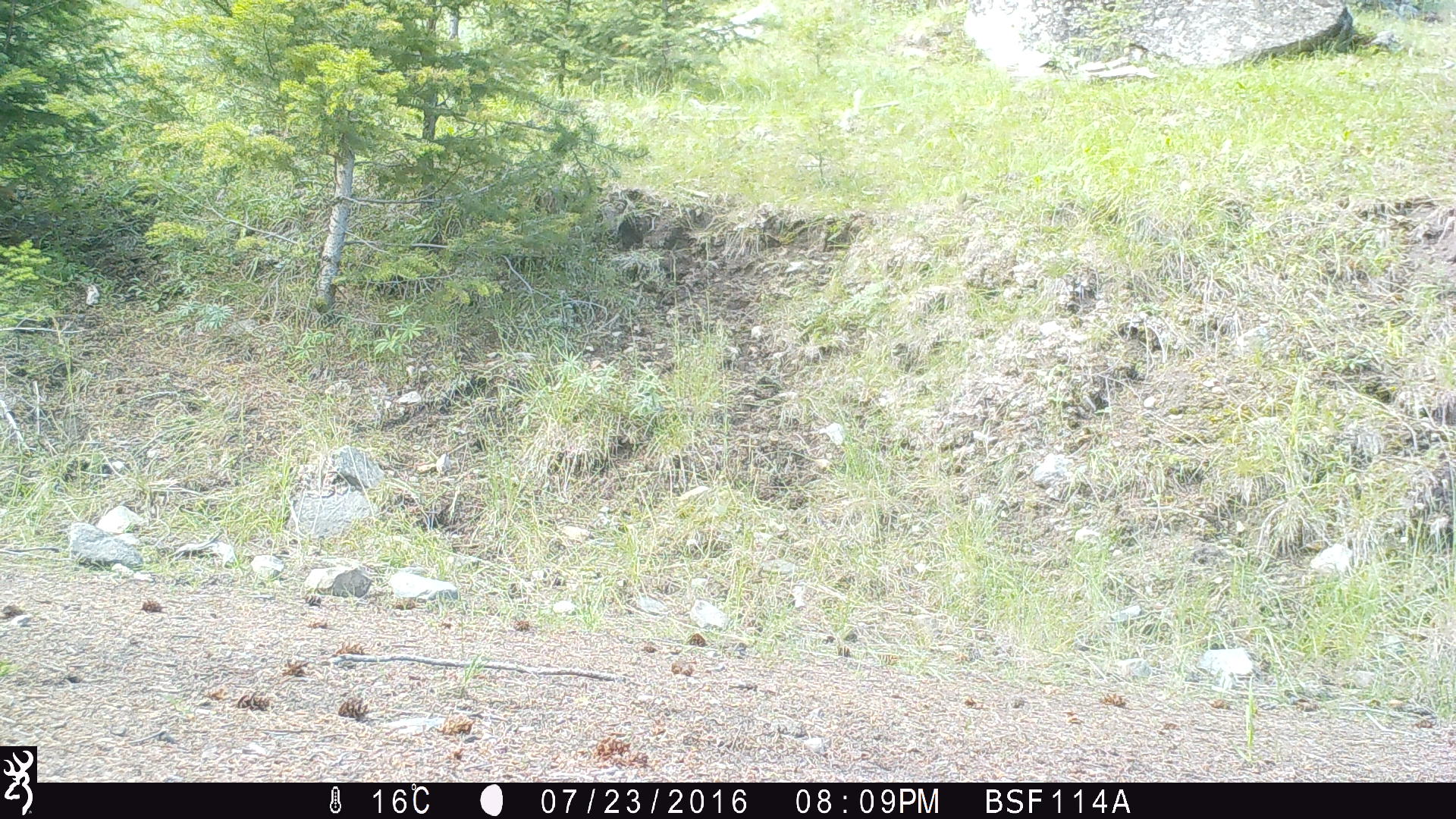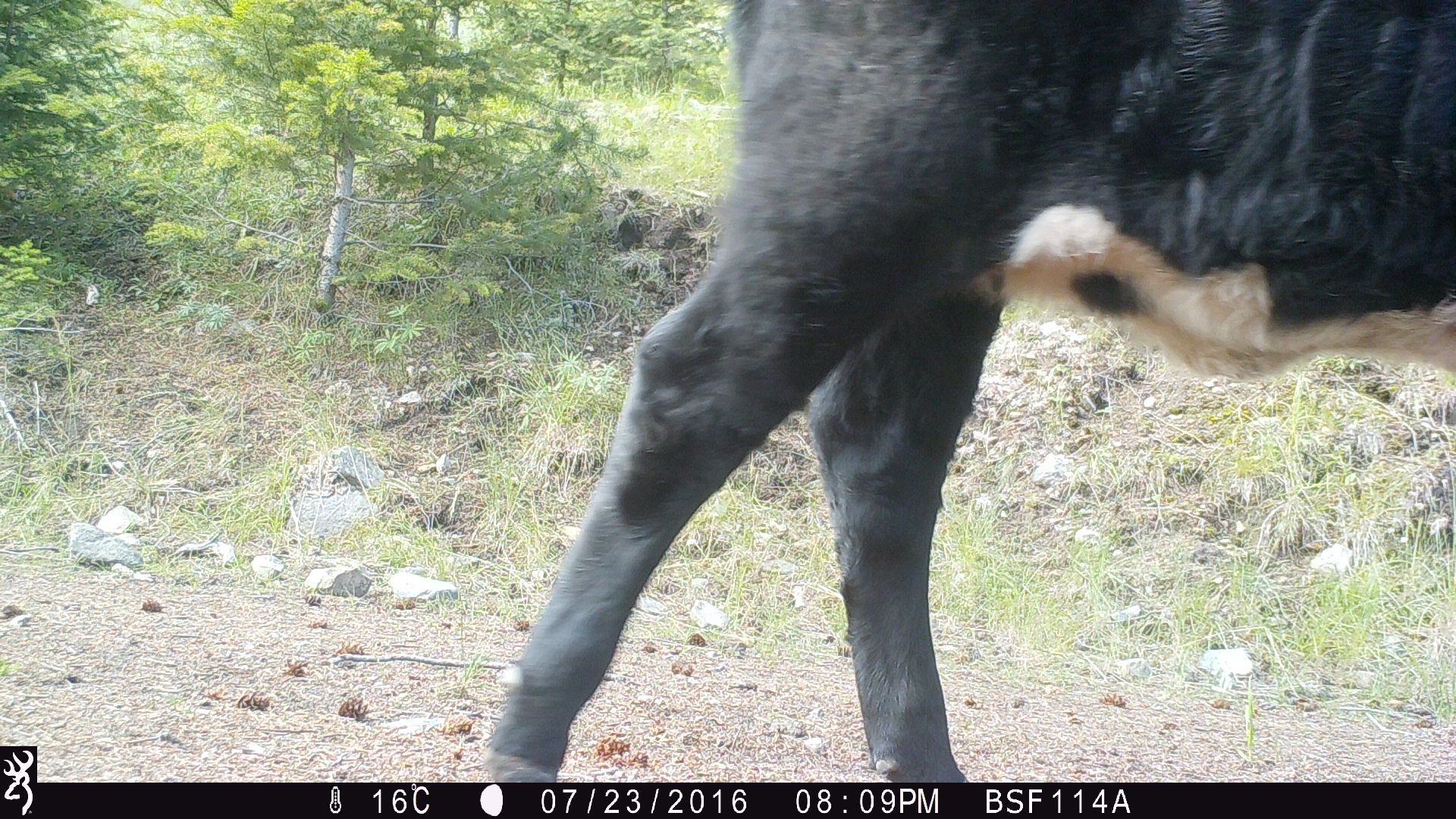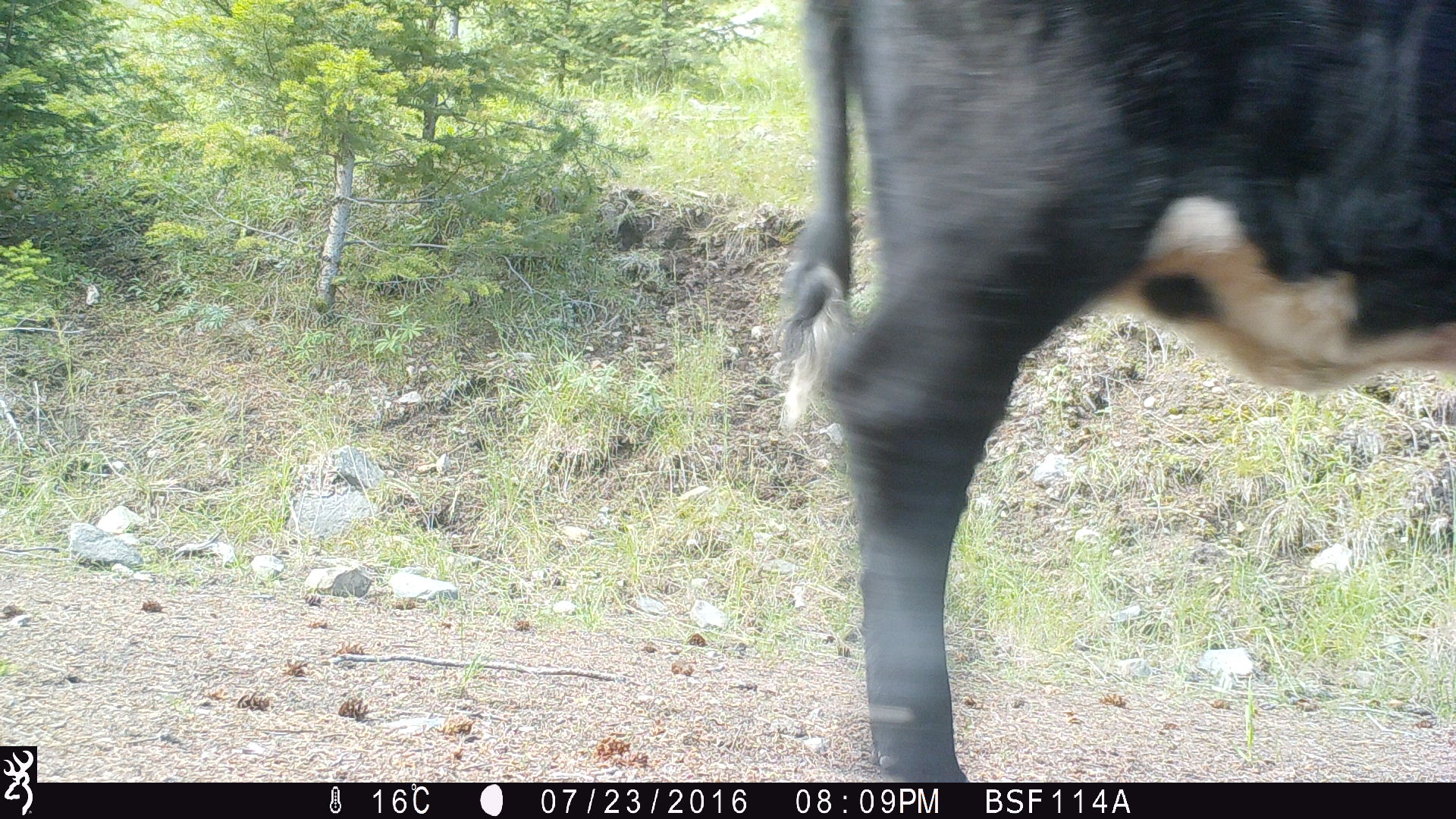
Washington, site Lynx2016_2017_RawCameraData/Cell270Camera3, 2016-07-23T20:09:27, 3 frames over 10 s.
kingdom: Animalia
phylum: Chordata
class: Mammalia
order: Artiodactyla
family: Bovidae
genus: Bos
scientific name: Bos taurus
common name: domestic cattle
Domestic cattle (Bos taurus). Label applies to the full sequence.